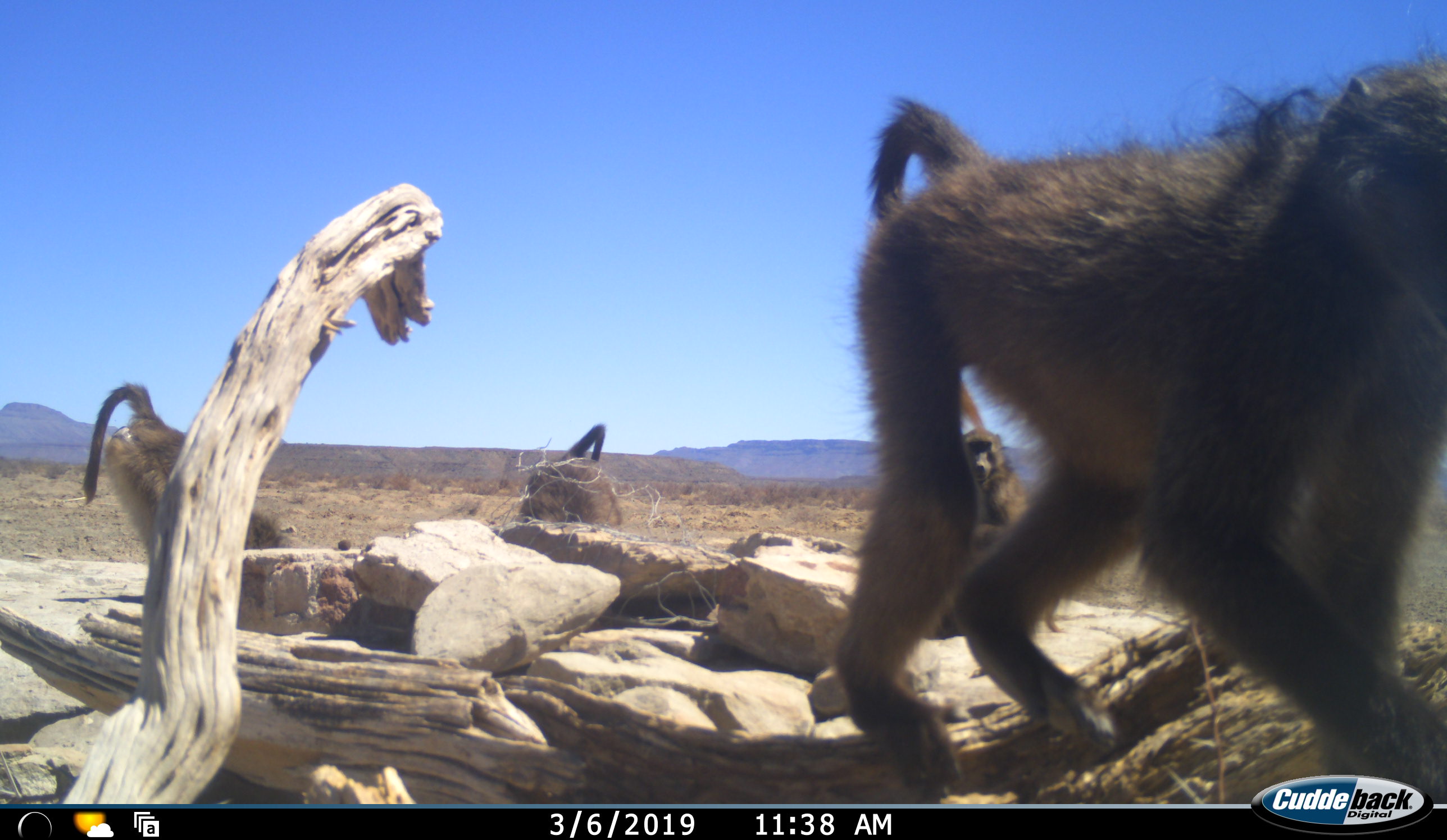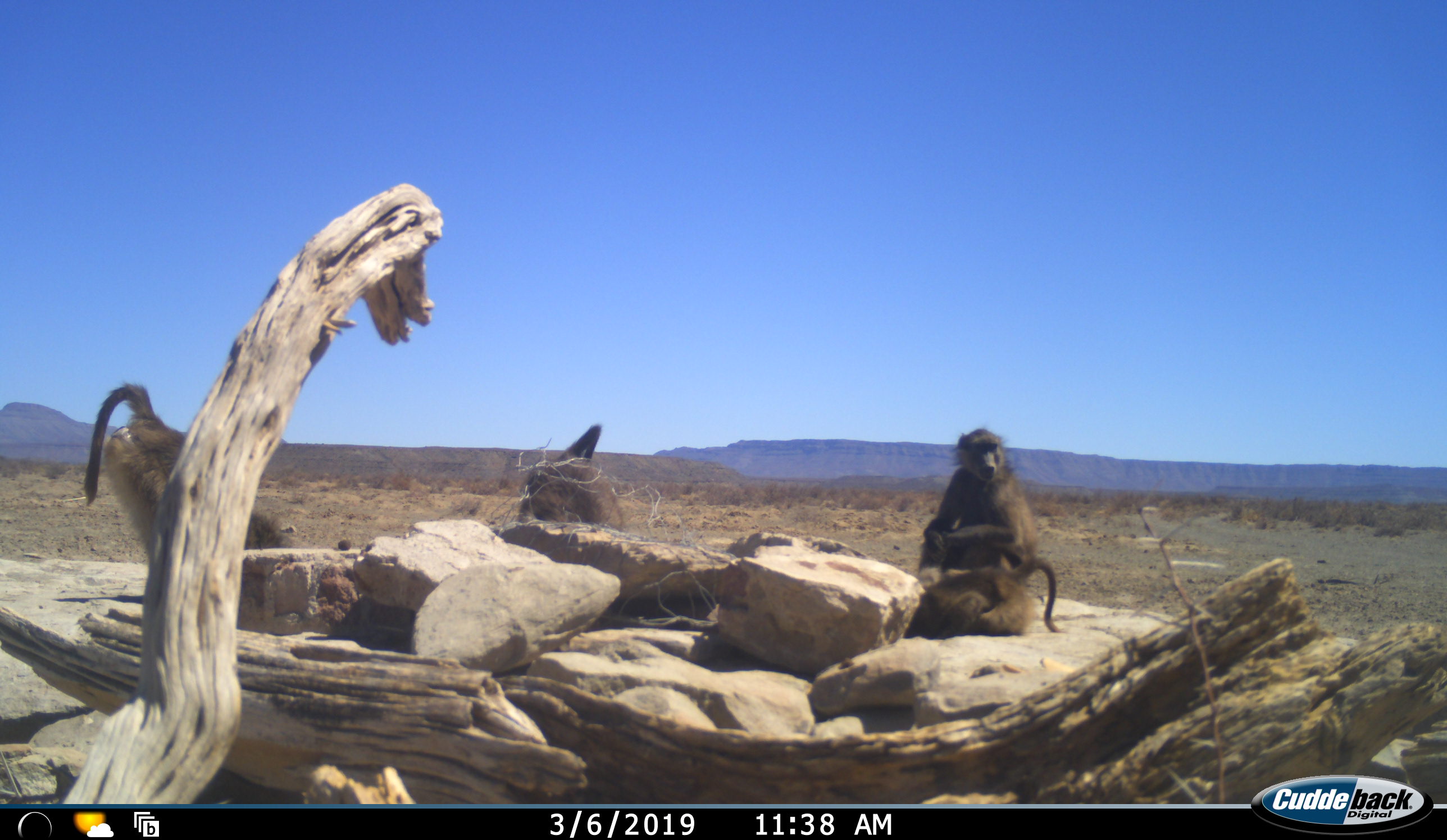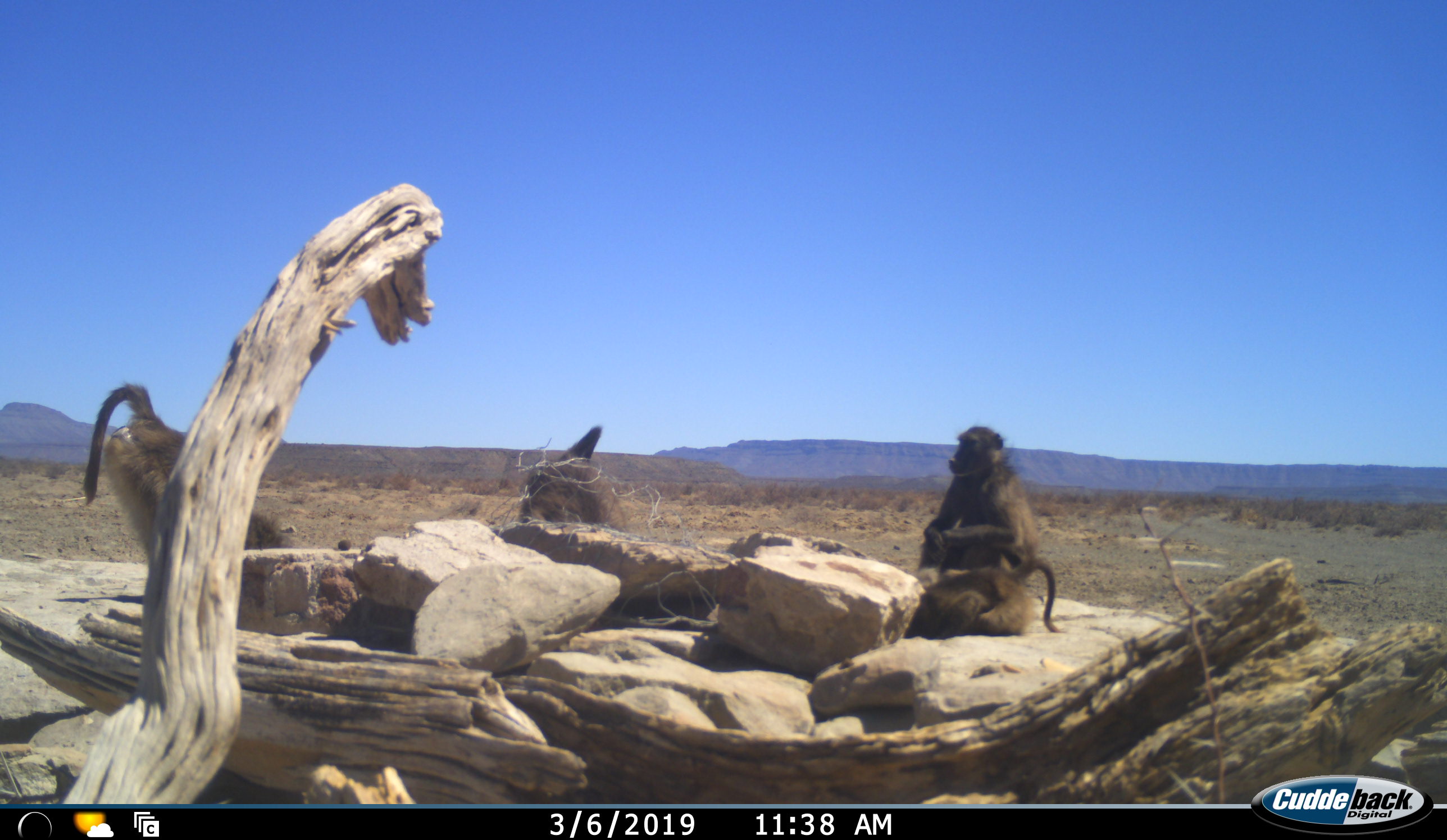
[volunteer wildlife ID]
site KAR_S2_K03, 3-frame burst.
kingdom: Animalia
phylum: Chordata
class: Mammalia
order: Primates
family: Cercopithecidae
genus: Papio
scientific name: Papio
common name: baboon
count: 5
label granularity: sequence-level